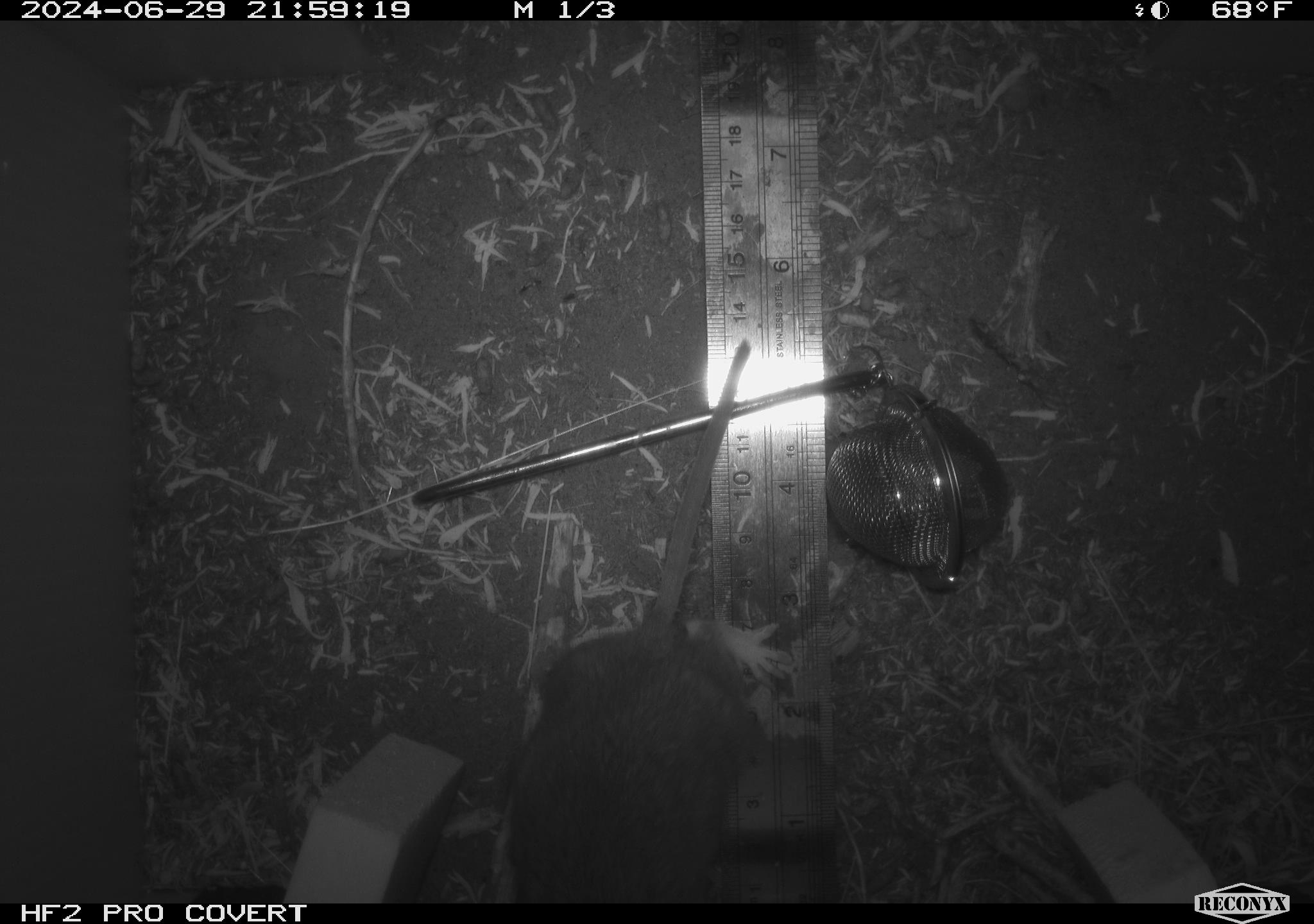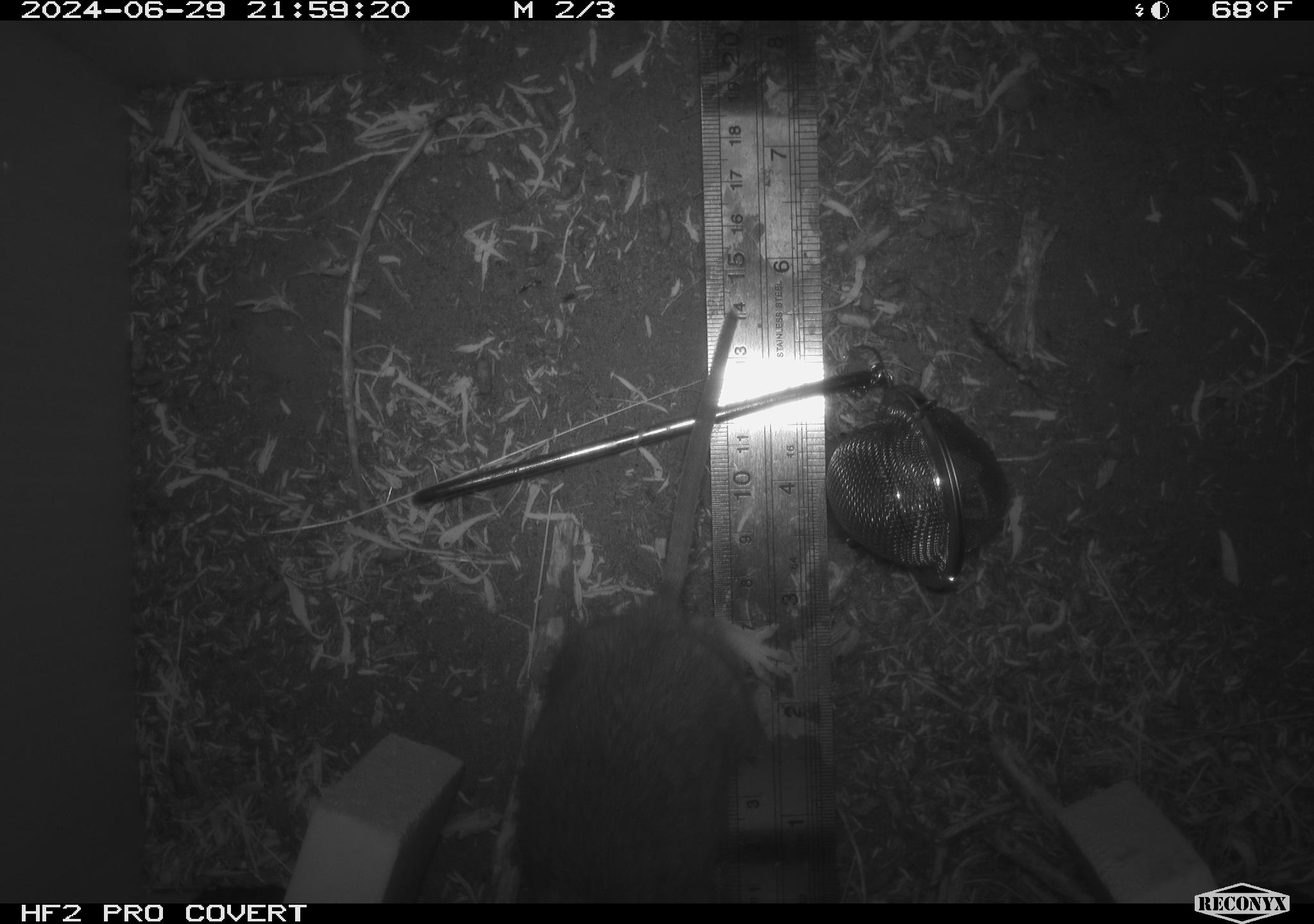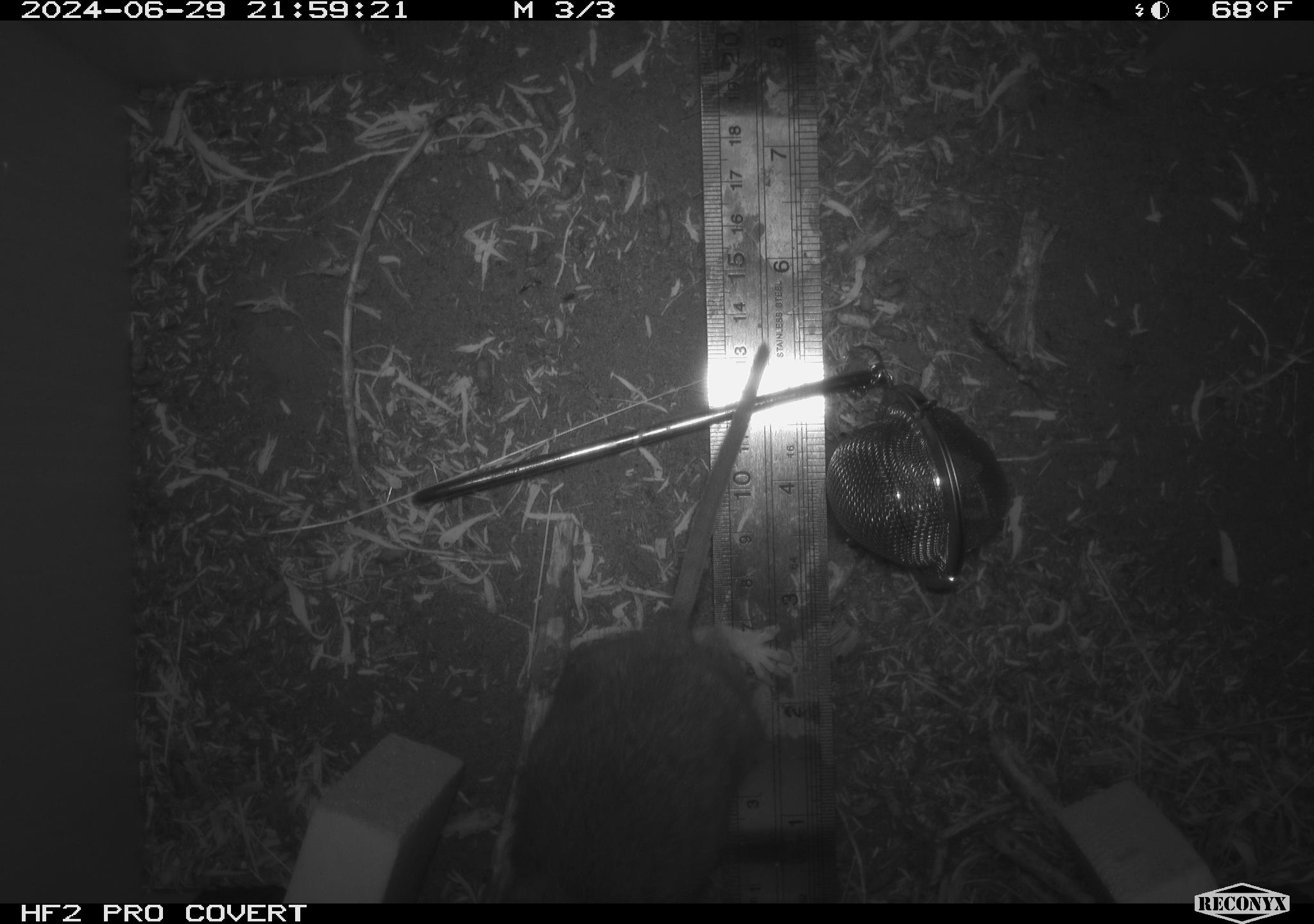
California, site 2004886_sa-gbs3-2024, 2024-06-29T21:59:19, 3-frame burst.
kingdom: Animalia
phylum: Chordata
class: Mammalia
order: Rodentia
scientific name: Rodentia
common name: woodrat or rat or mouse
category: woodrat or rat or mouse species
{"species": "woodrat or rat or mouse species (woodrat or rat or mouse) (Rodentia)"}